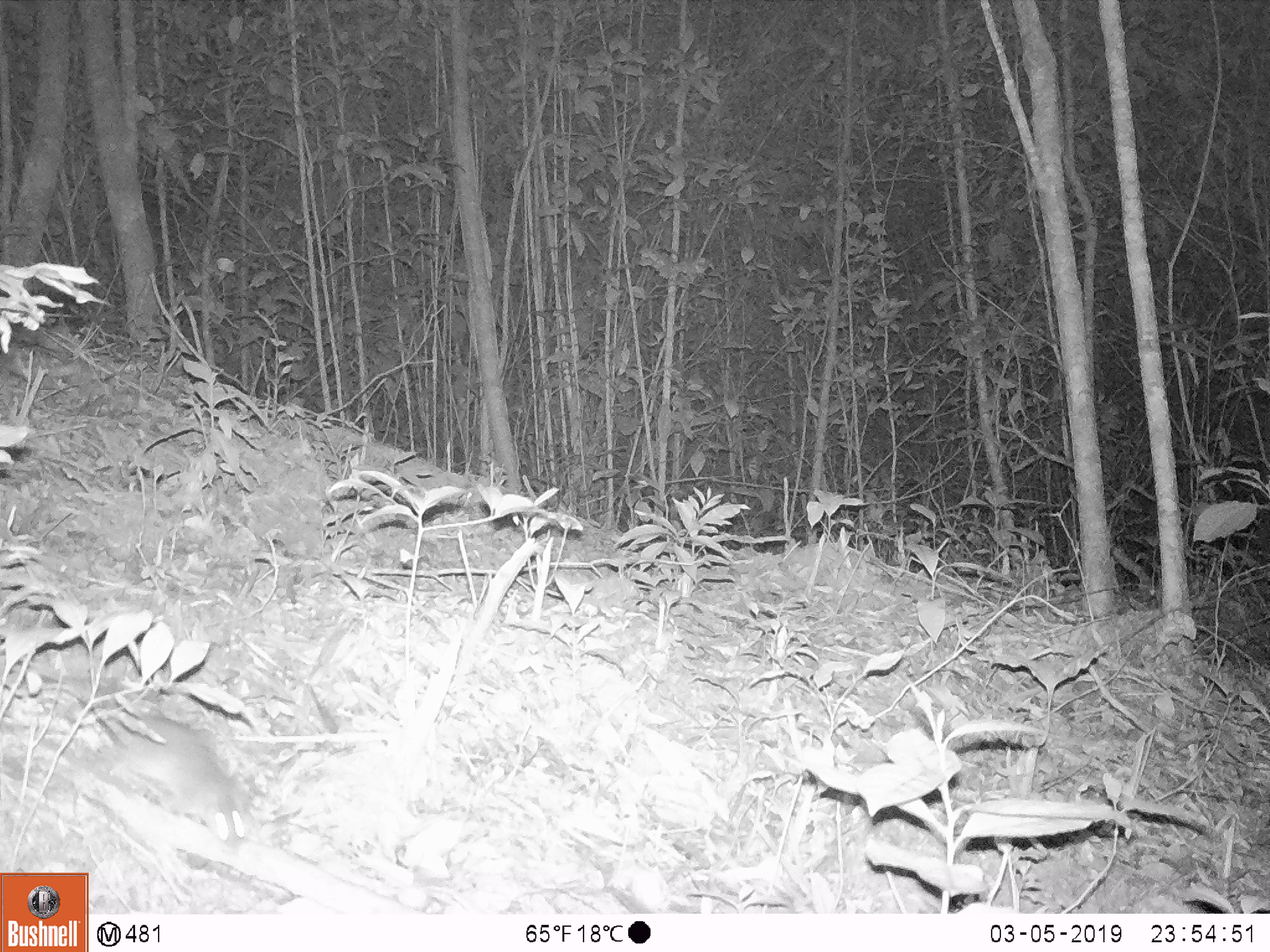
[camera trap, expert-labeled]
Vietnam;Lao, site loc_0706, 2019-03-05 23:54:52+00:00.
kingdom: Animalia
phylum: Chordata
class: Mammalia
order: Rodentia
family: Muridae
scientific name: Muridae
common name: old-world mice and rats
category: unidentified murid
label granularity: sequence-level